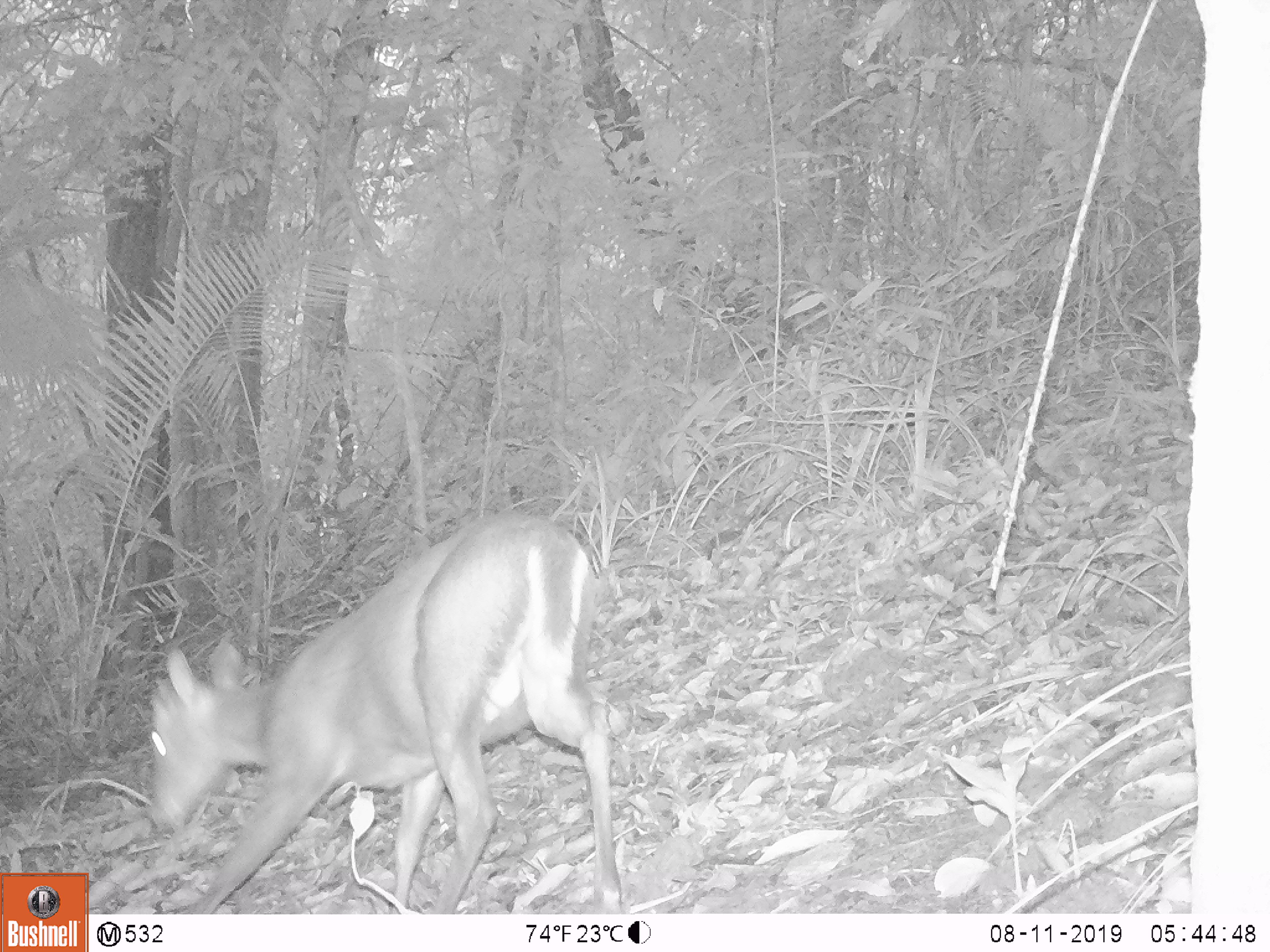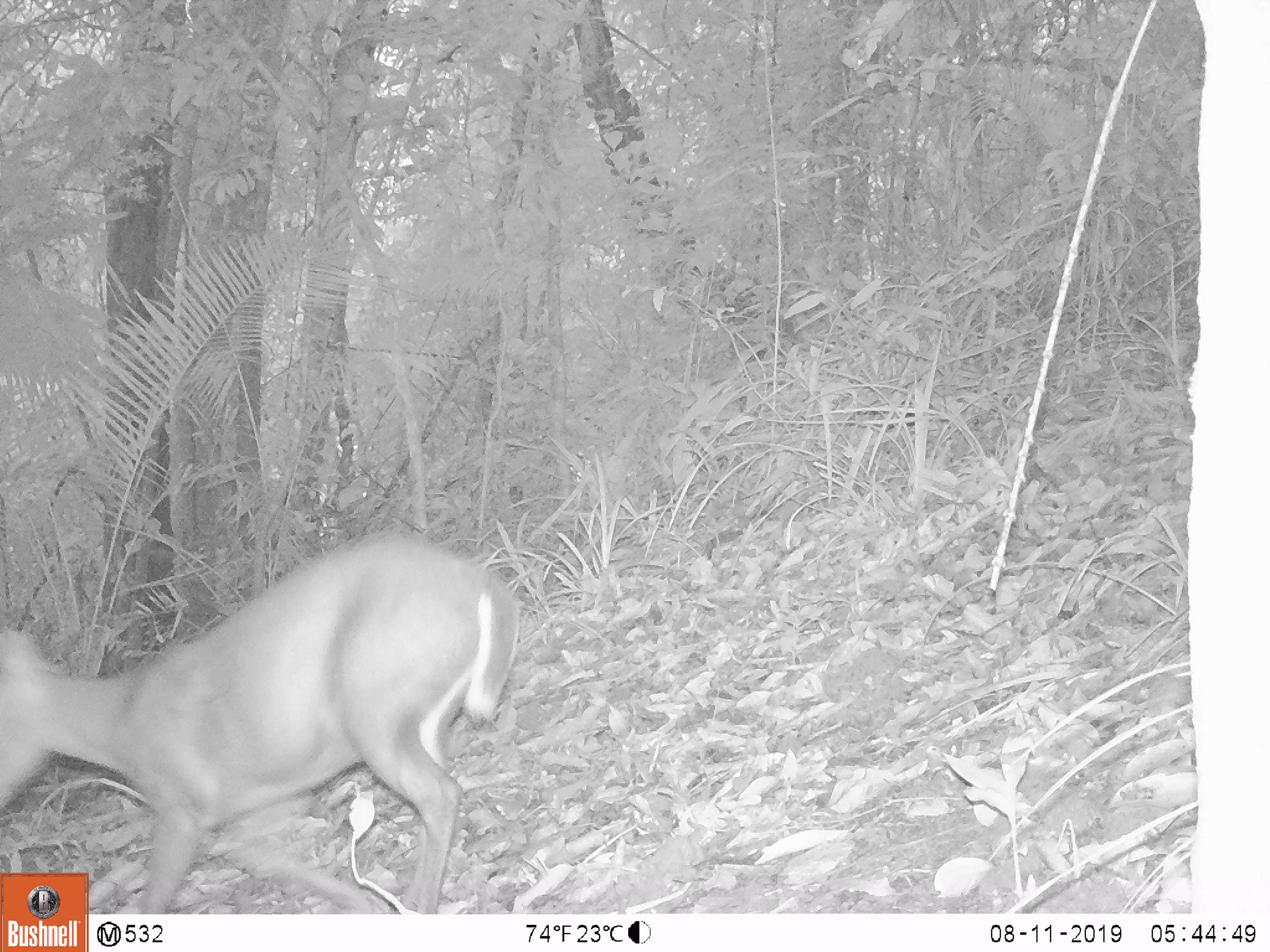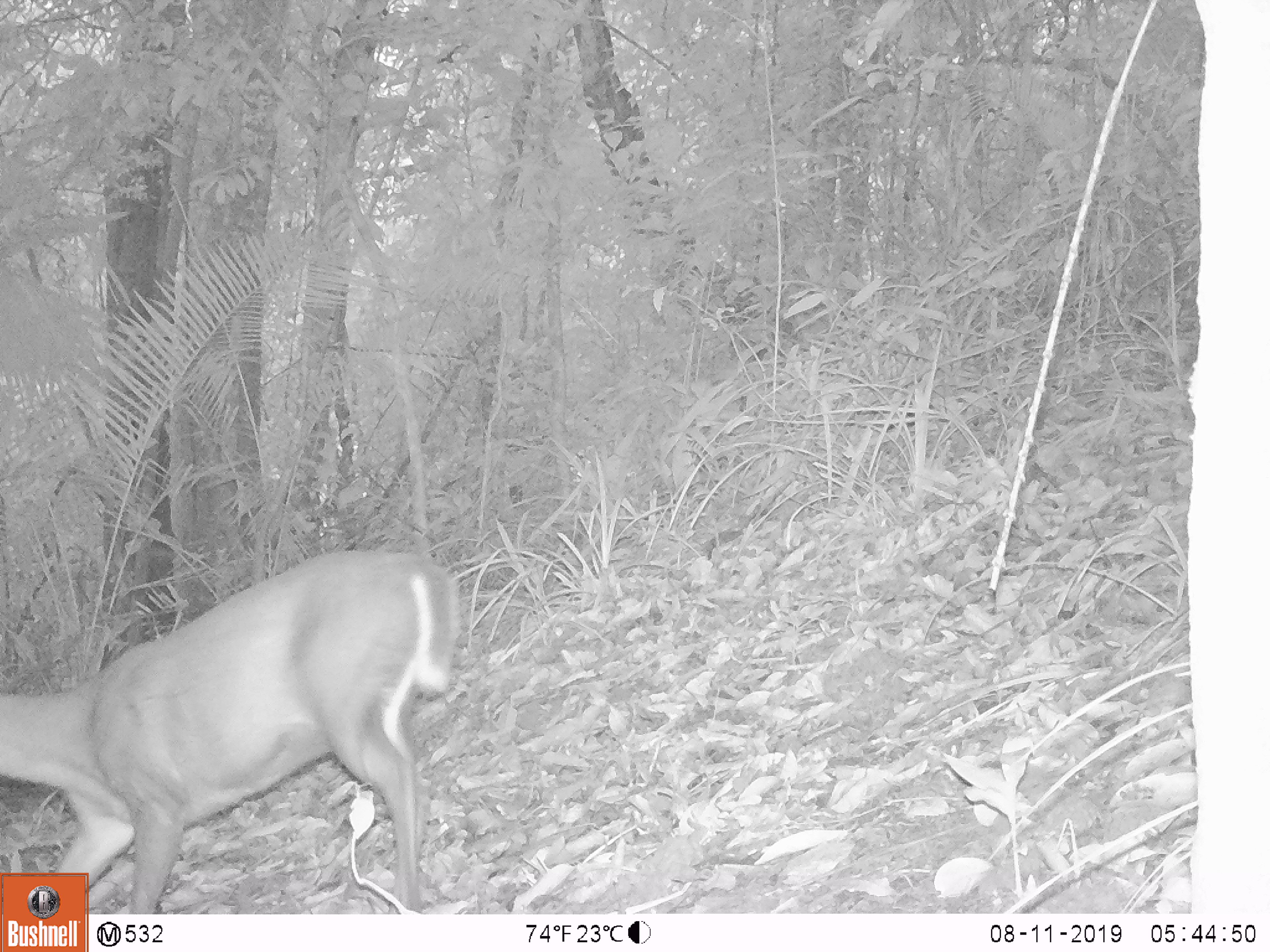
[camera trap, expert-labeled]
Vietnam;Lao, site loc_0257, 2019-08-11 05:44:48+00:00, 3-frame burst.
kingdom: Animalia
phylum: Chordata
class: Mammalia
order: Artiodactyla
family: Cervidae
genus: Muntiacus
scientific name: Muntiacus rooseveltorum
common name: roosevelt's muntjac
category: roosevelts muntjac group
Roosevelts muntjac group (roosevelt's muntjac) (Muntiacus rooseveltorum). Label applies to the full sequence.